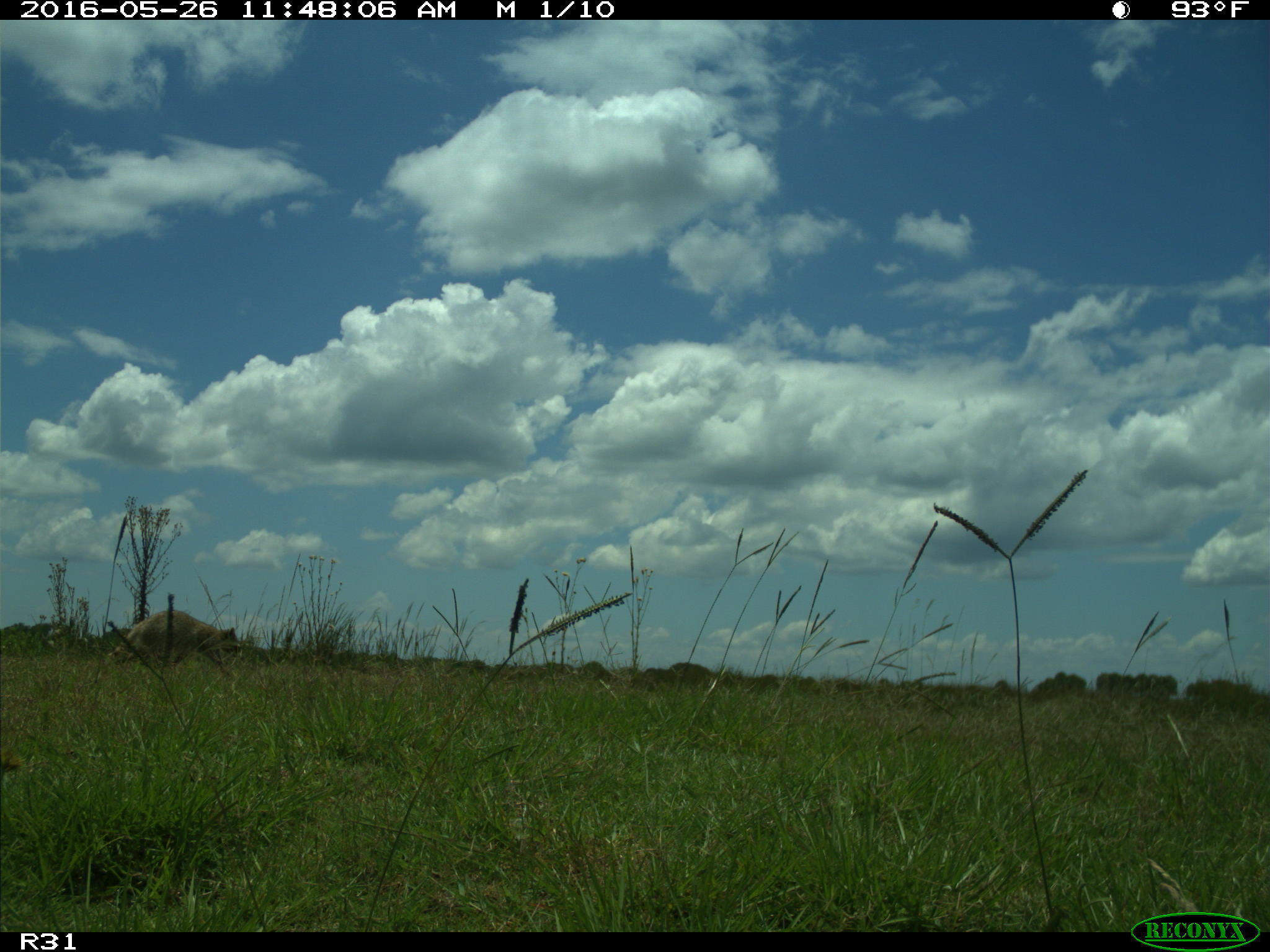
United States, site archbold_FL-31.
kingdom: Animalia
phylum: Chordata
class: Mammalia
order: Carnivora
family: Procyonidae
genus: Procyon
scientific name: Procyon lotor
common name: common raccoon